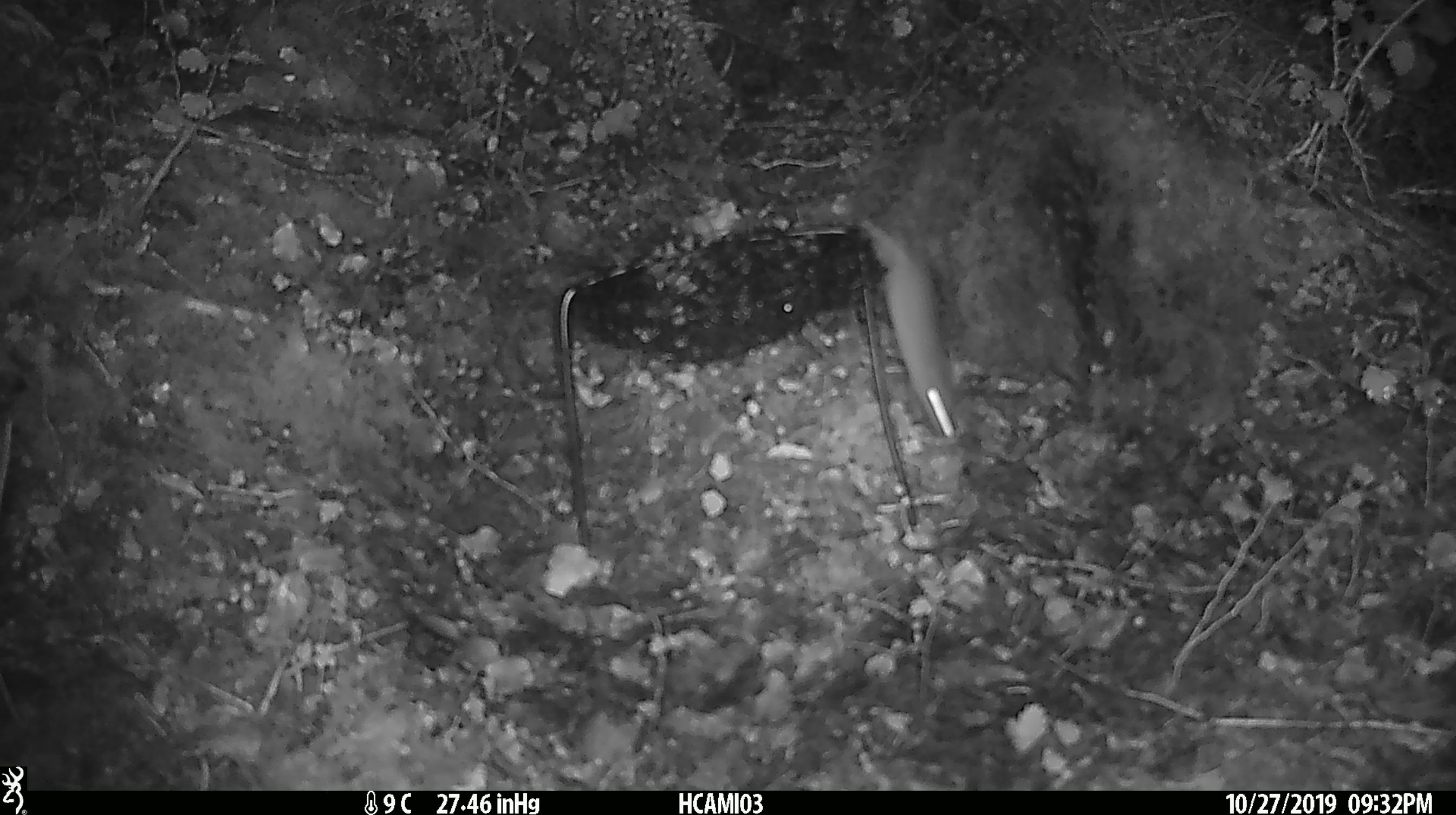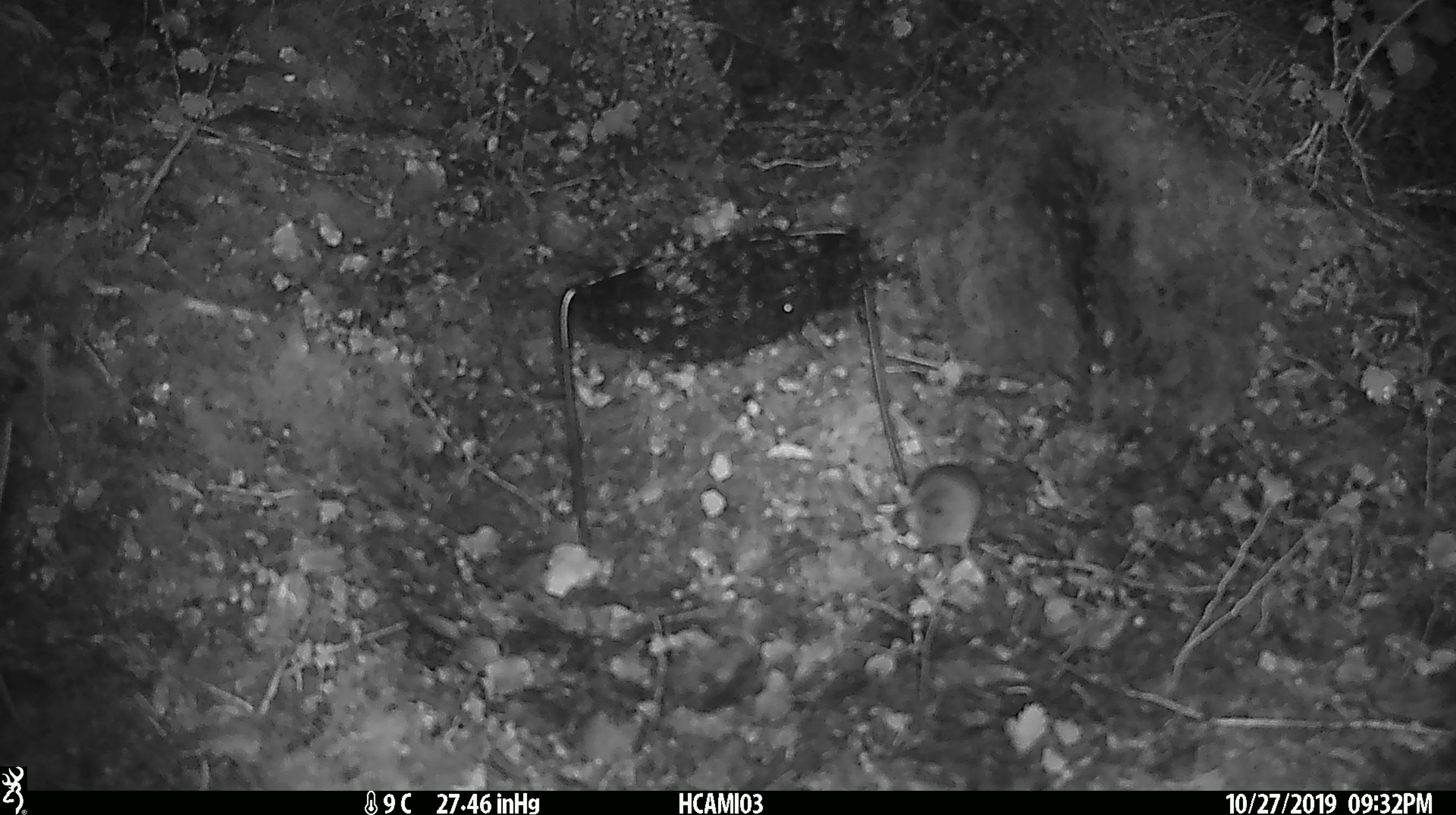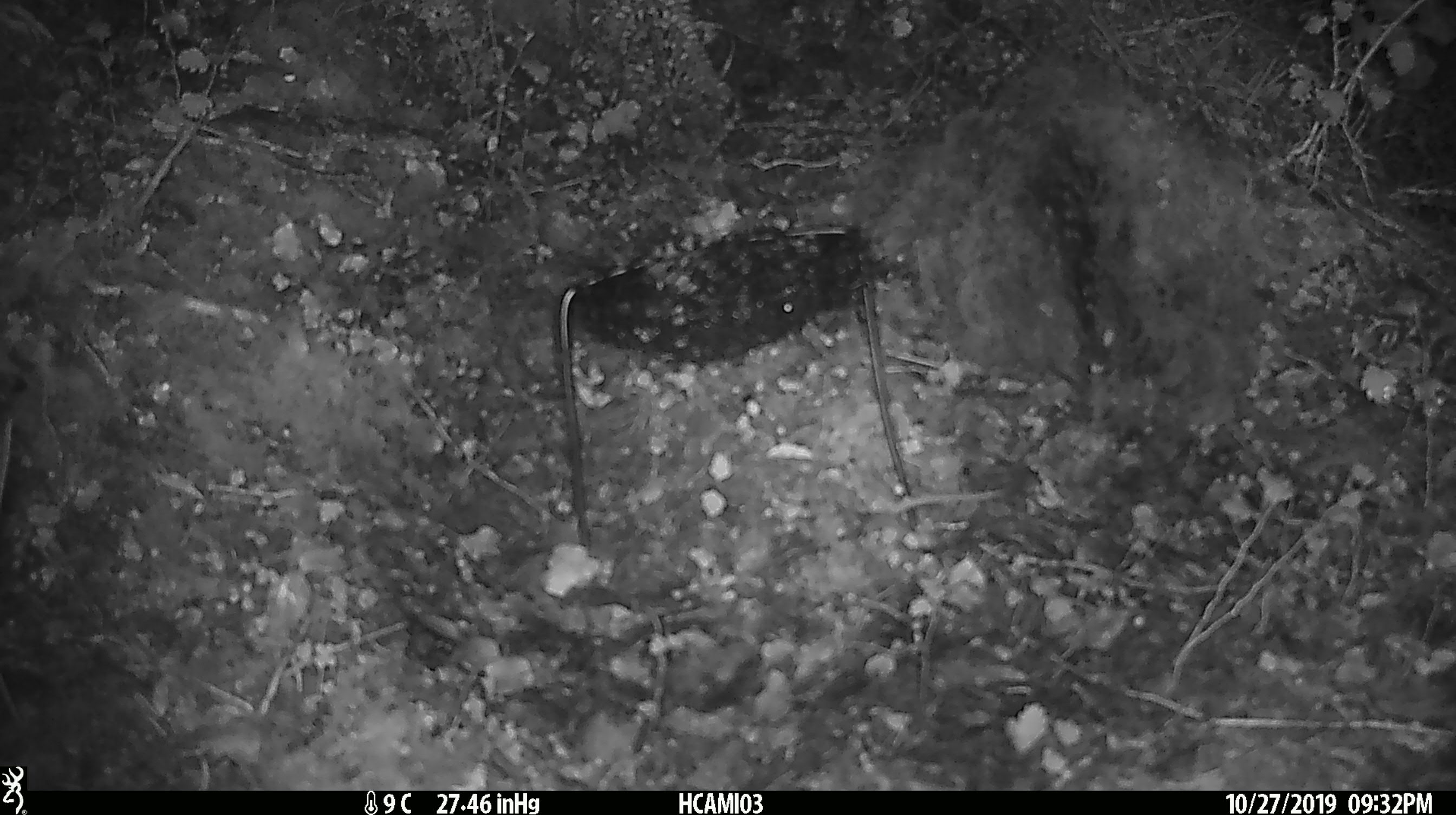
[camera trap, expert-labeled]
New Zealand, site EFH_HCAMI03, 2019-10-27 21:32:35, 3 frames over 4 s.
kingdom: Animalia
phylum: Chordata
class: Mammalia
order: Rodentia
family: Muridae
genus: Mus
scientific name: Mus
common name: mouse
Mouse (Mus).